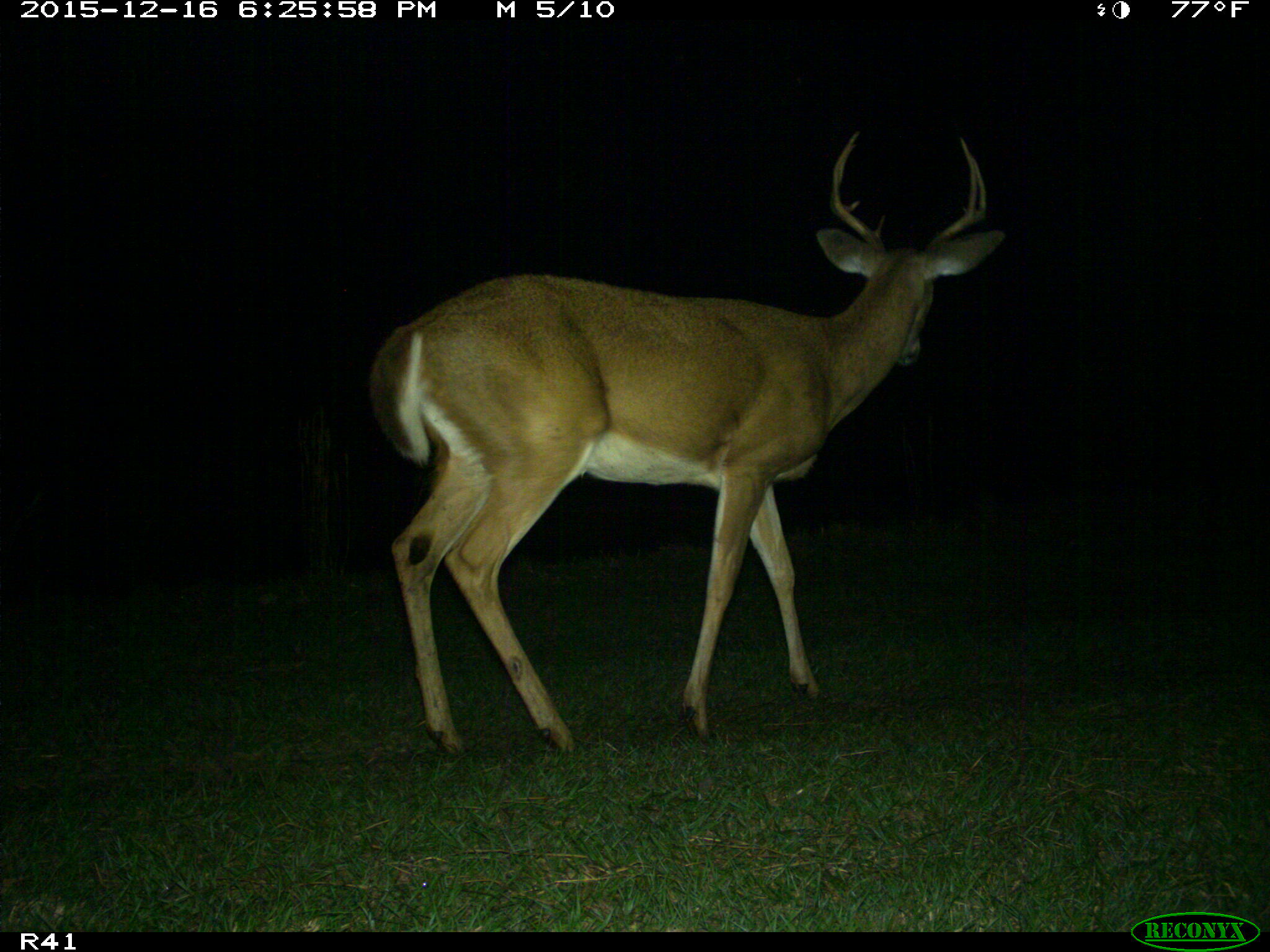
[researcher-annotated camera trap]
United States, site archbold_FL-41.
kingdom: Animalia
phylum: Chordata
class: Mammalia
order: Artiodactyla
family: Cervidae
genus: Odocoileus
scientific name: Odocoileus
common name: deer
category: unidentified deer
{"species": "unidentified deer (deer) (Odocoileus)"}